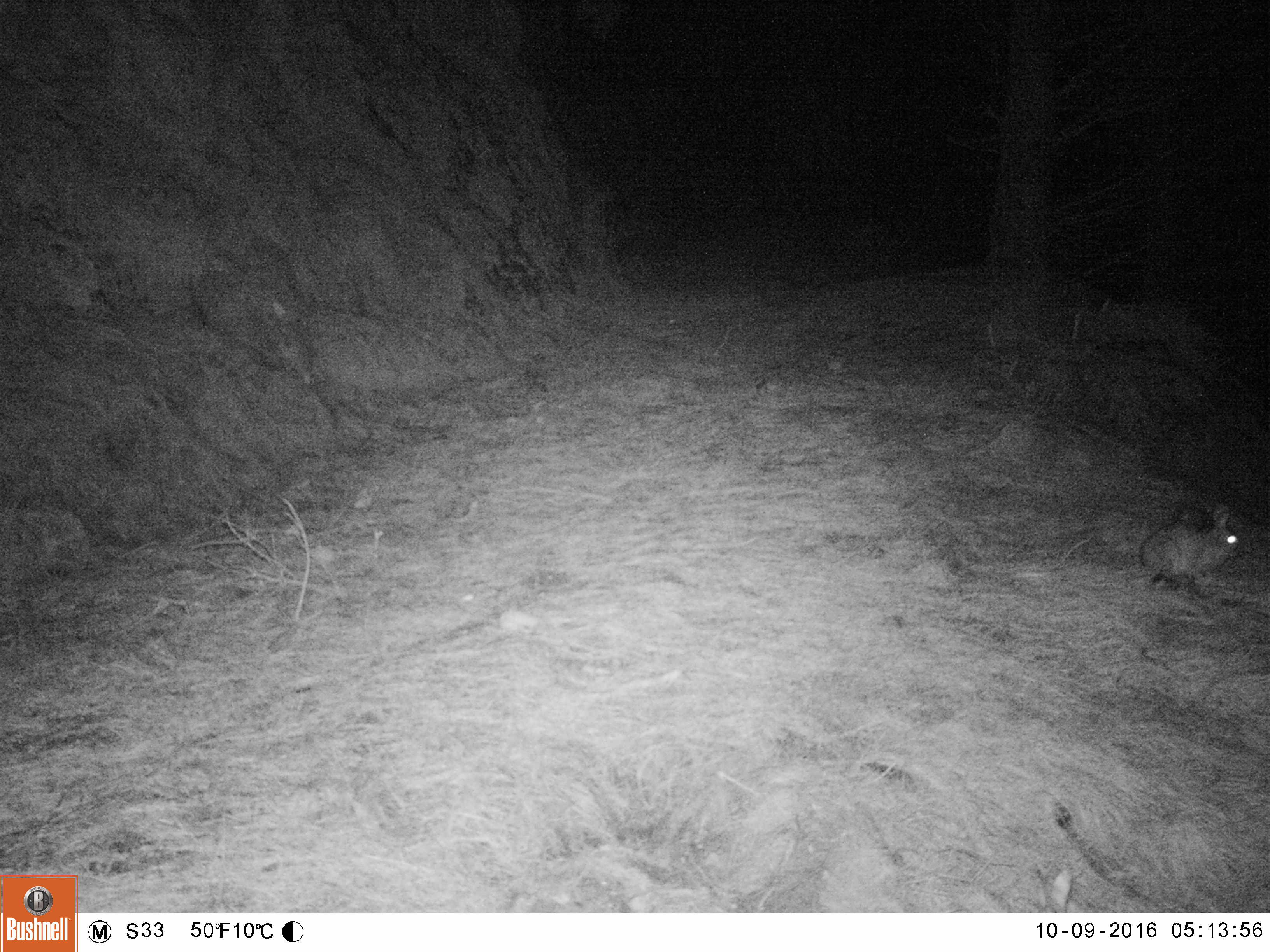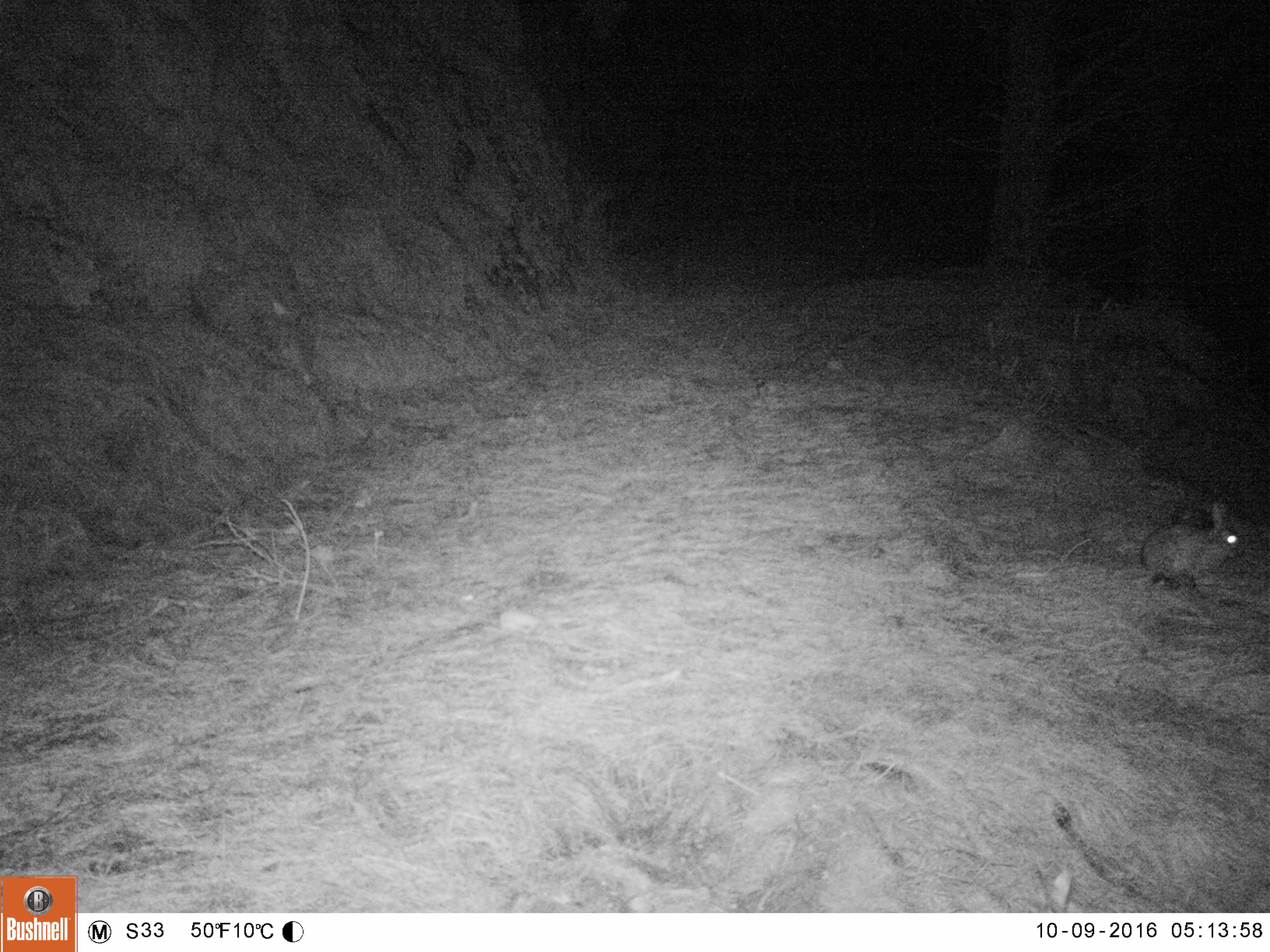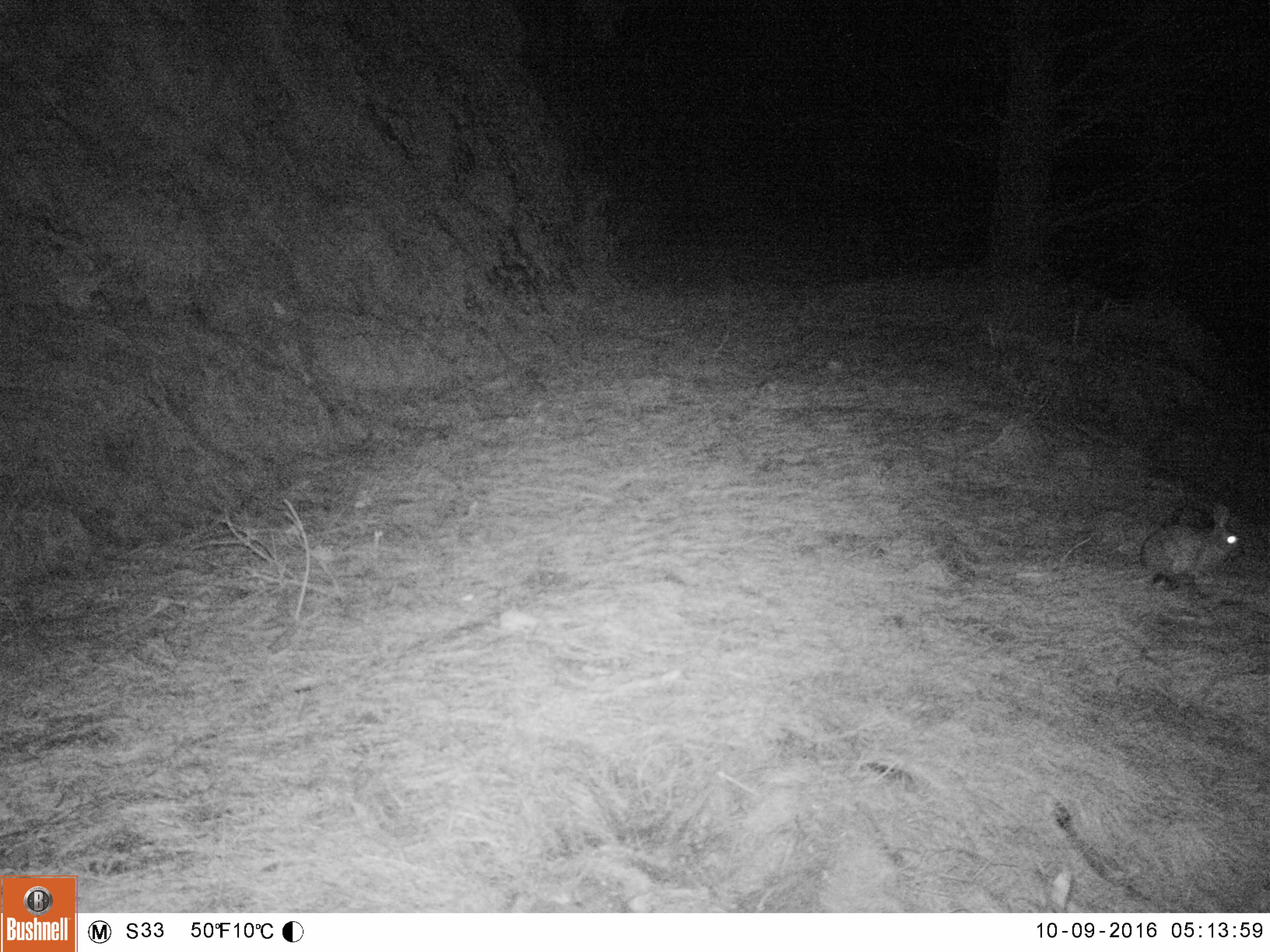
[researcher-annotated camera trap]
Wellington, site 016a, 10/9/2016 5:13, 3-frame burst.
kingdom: Animalia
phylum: Chordata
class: Mammalia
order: Lagomorpha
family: Leporidae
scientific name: Leporidae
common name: rabbit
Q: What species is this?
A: Rabbit (Leporidae).